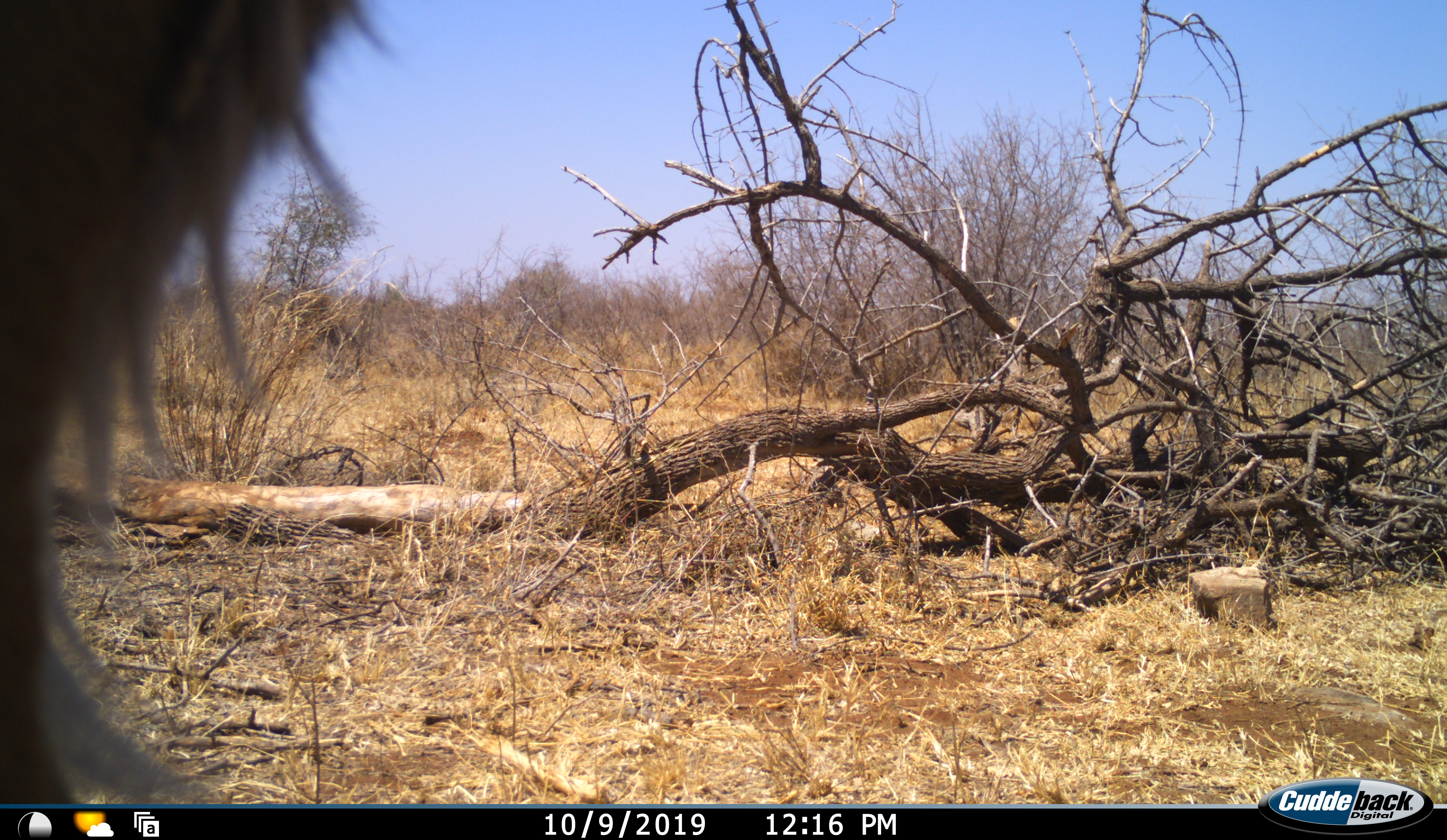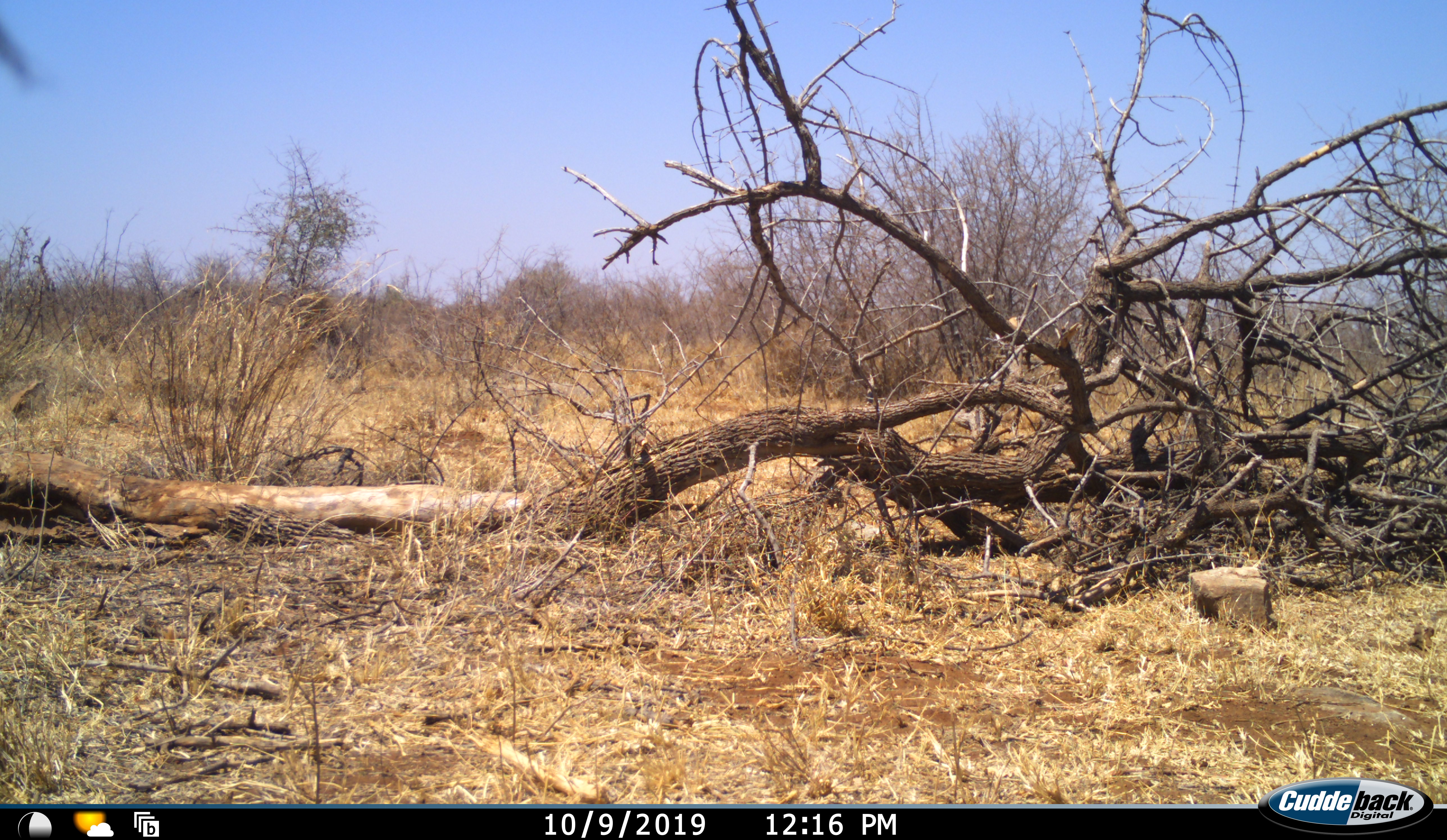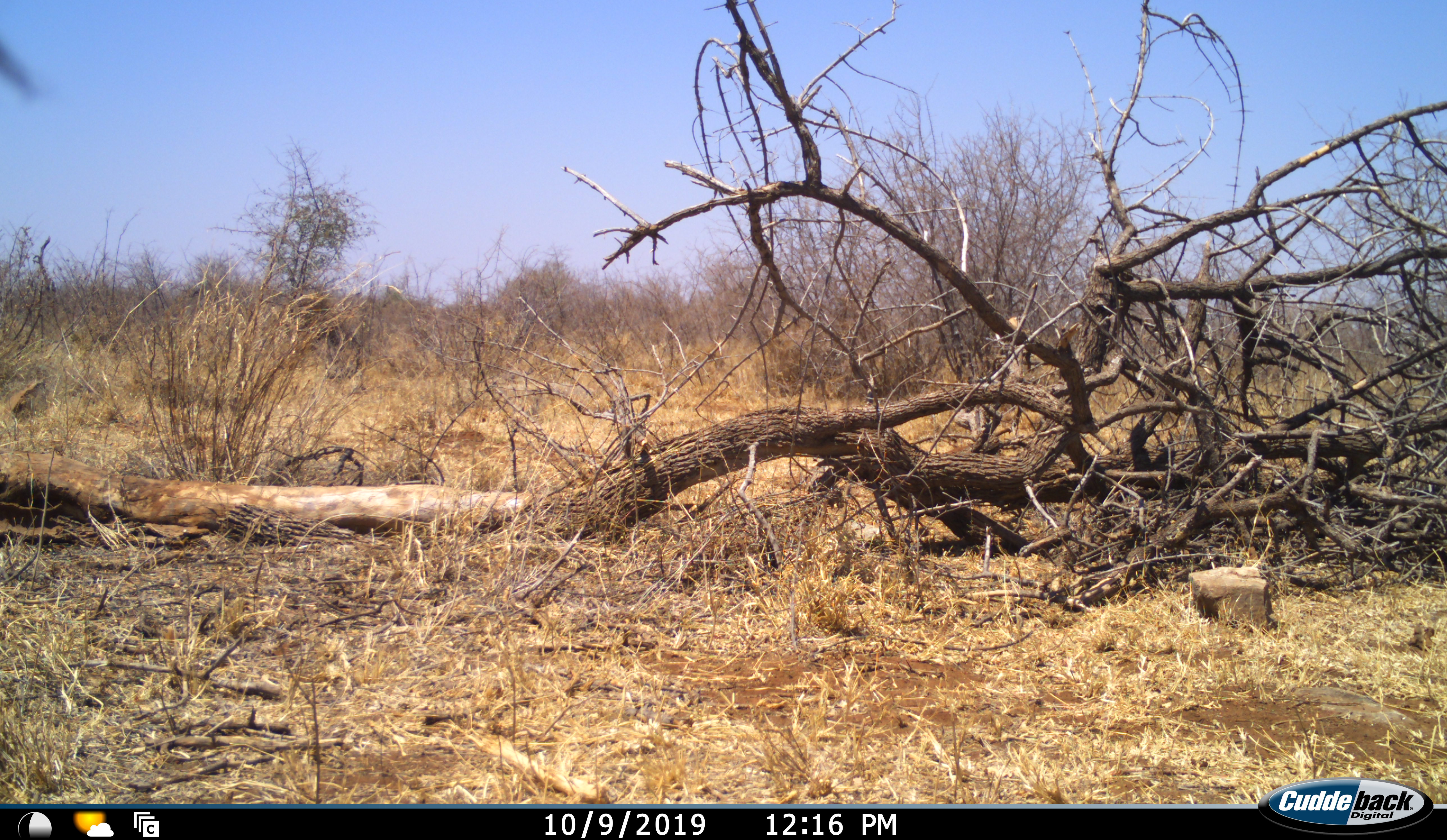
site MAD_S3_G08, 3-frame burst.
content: unidentified animal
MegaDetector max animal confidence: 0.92